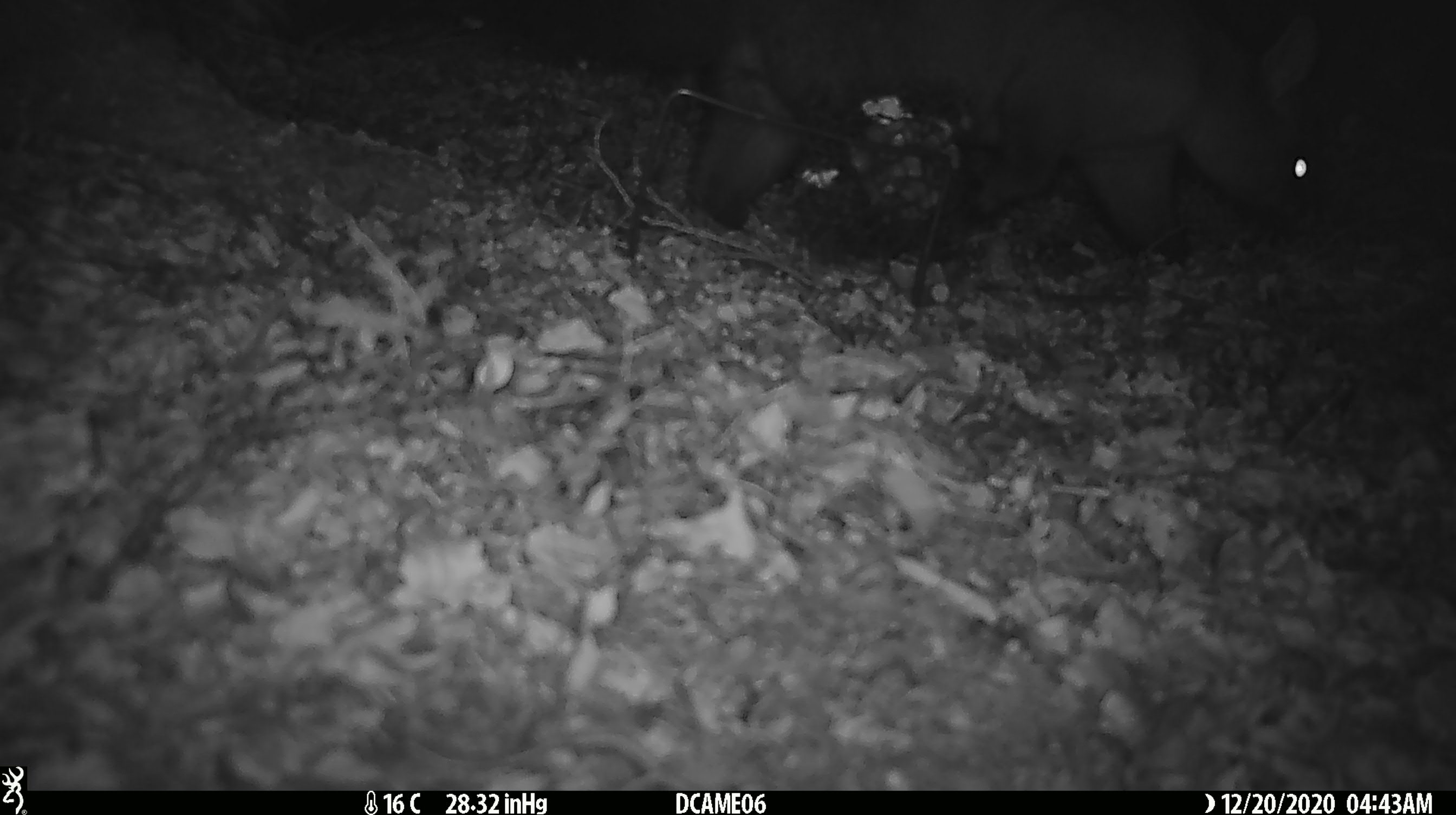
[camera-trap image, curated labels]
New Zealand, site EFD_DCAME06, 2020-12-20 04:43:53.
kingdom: Animalia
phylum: Chordata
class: Mammalia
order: Diprotodontia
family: Phalangeridae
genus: Trichosurus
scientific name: Trichosurus vulpecula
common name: common brushtail possum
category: possum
Possum (common brushtail possum) (Trichosurus vulpecula).